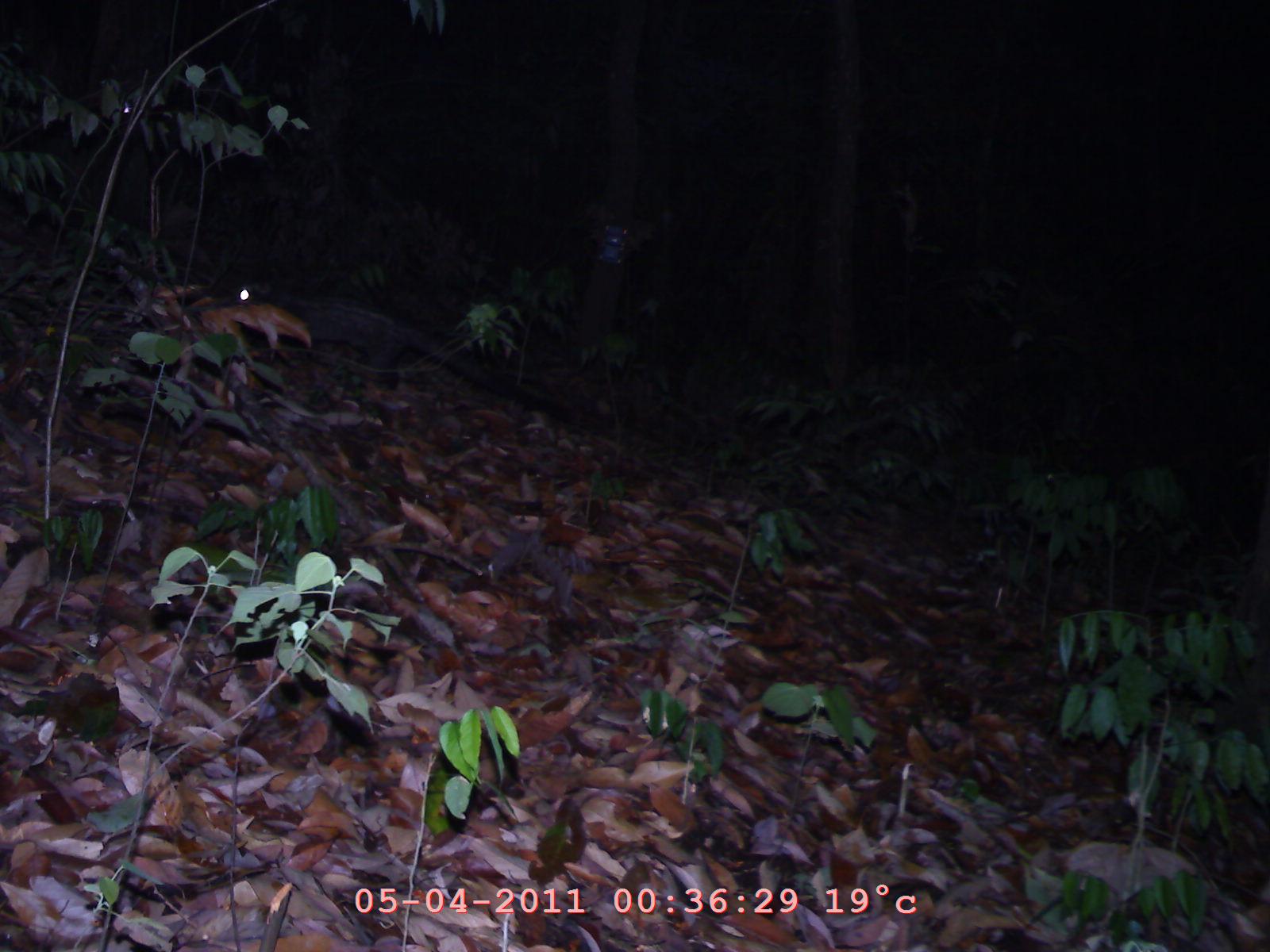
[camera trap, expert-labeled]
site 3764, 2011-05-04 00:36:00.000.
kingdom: Animalia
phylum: Chordata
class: Mammalia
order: Carnivora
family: Viverridae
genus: Paradoxurus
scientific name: Paradoxurus hermaphroditus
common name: asian palm civet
Paradoxurus hermaphroditus (asian palm civet), count 1.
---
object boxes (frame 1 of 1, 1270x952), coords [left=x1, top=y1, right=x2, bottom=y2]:
paradoxurus hermaphroditus: [left=198, top=263, right=612, bottom=424]